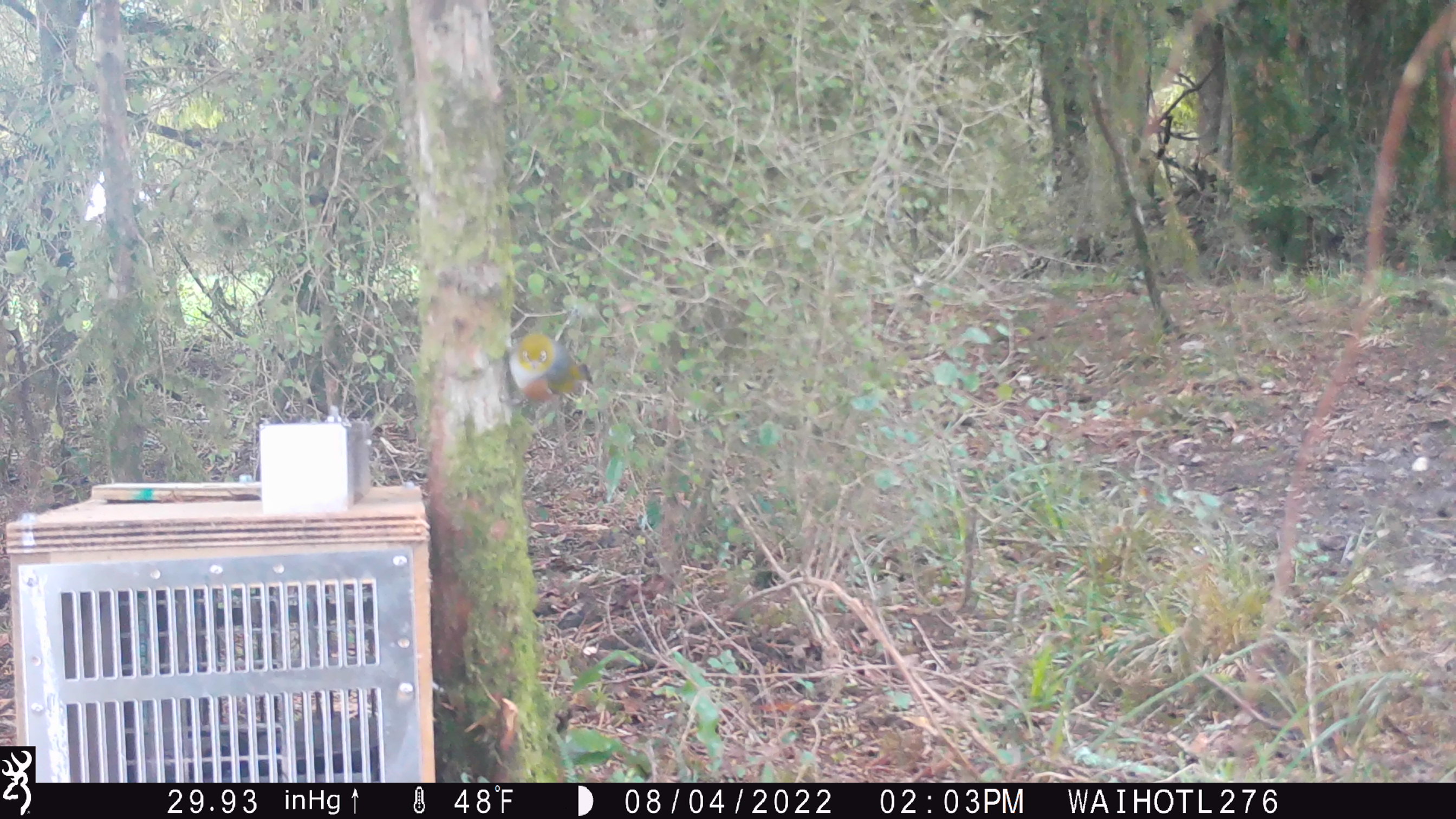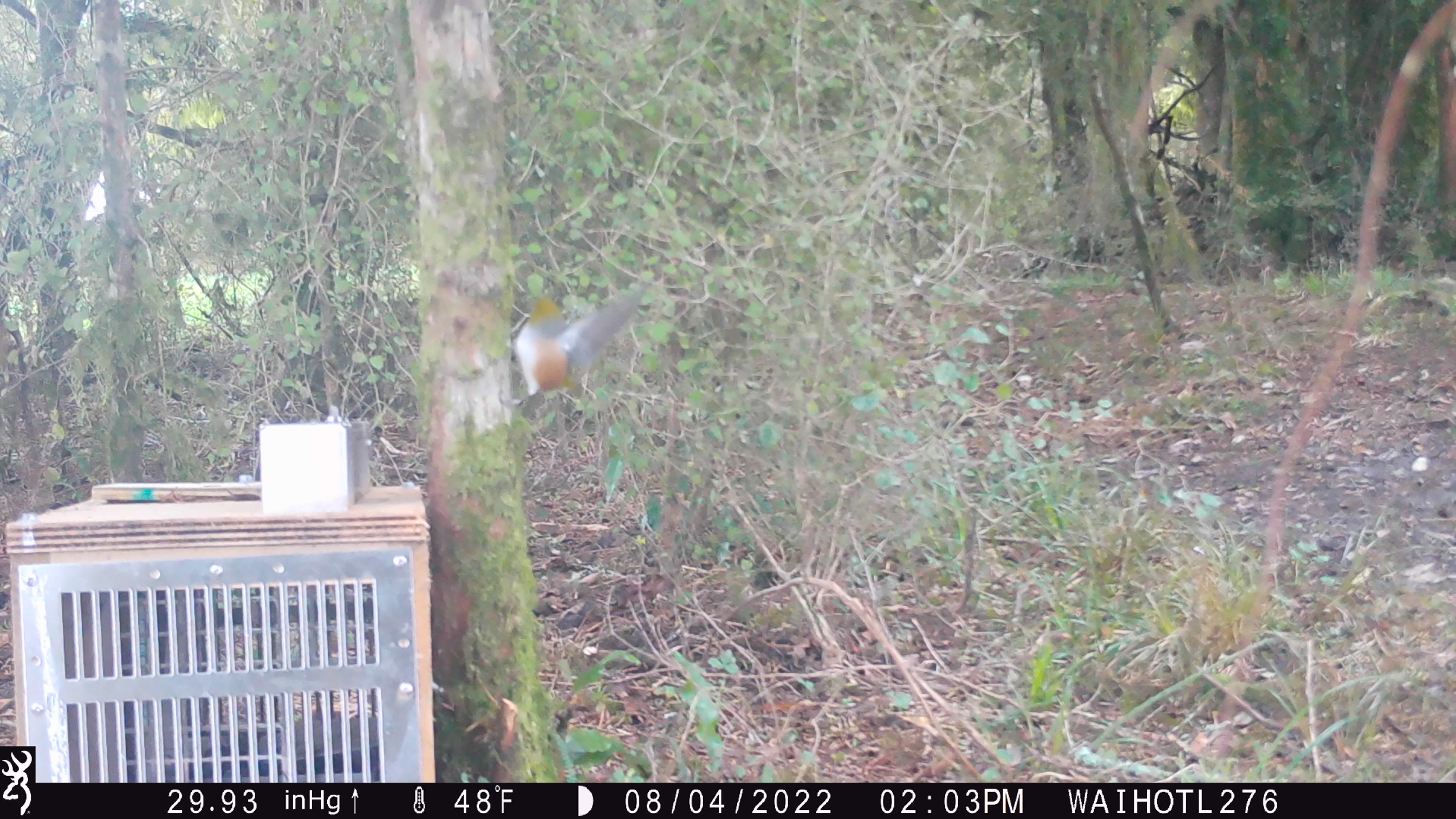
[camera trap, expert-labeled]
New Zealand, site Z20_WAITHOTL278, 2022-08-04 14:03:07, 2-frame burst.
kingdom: Animalia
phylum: Chordata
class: Aves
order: Passeriformes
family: Zosteropidae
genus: Zosterops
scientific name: Zosterops lateralis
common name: silvereye